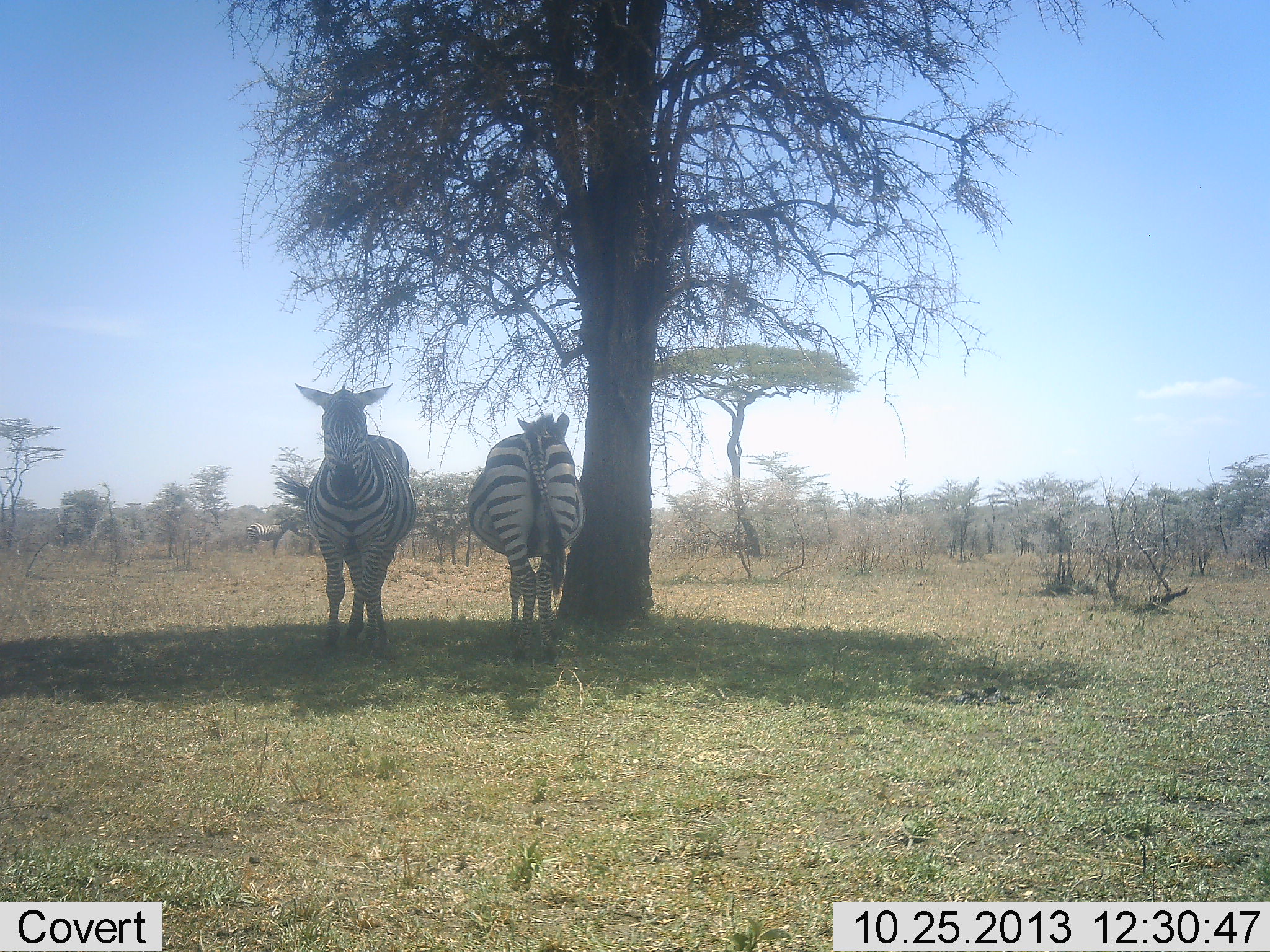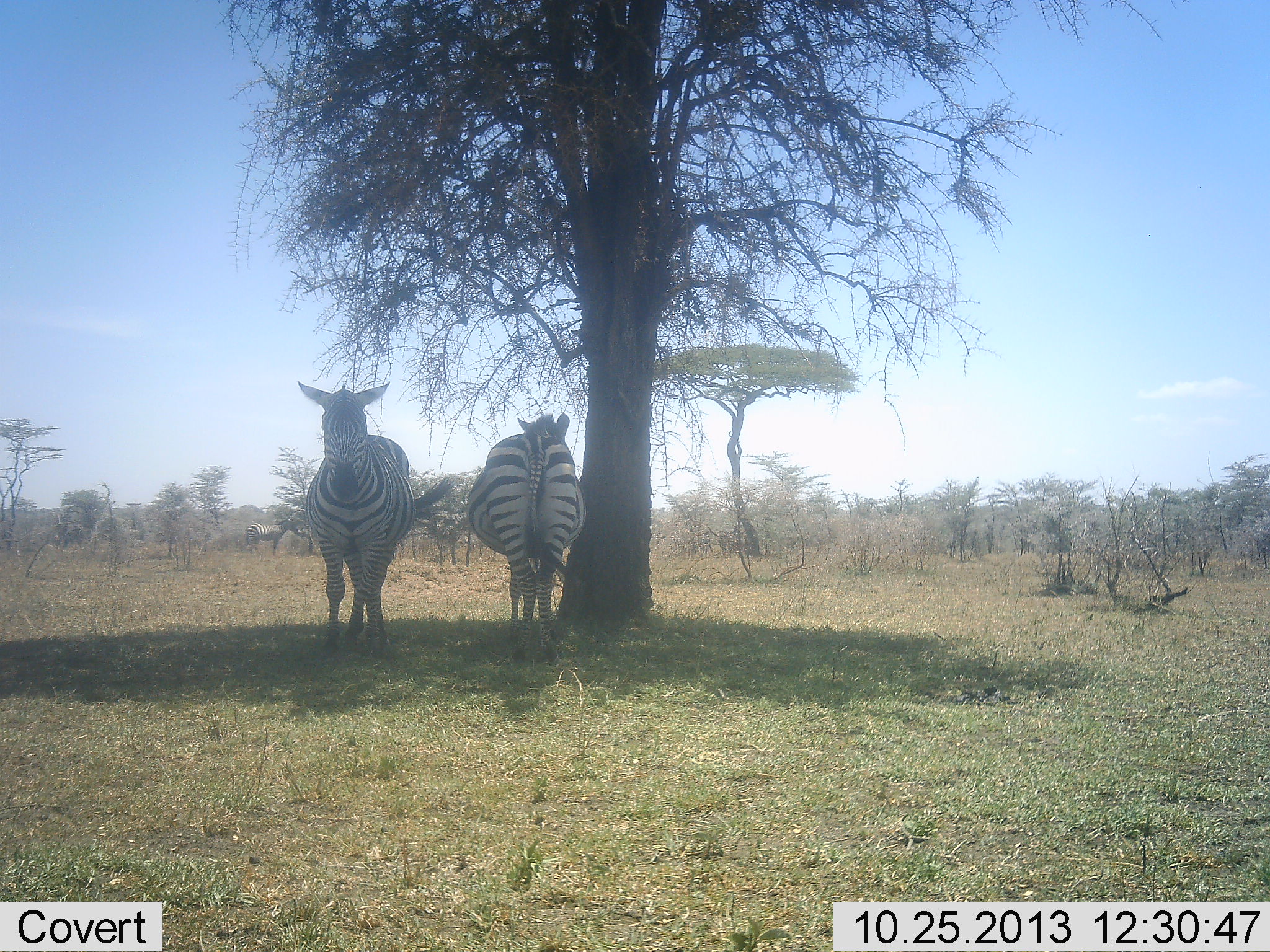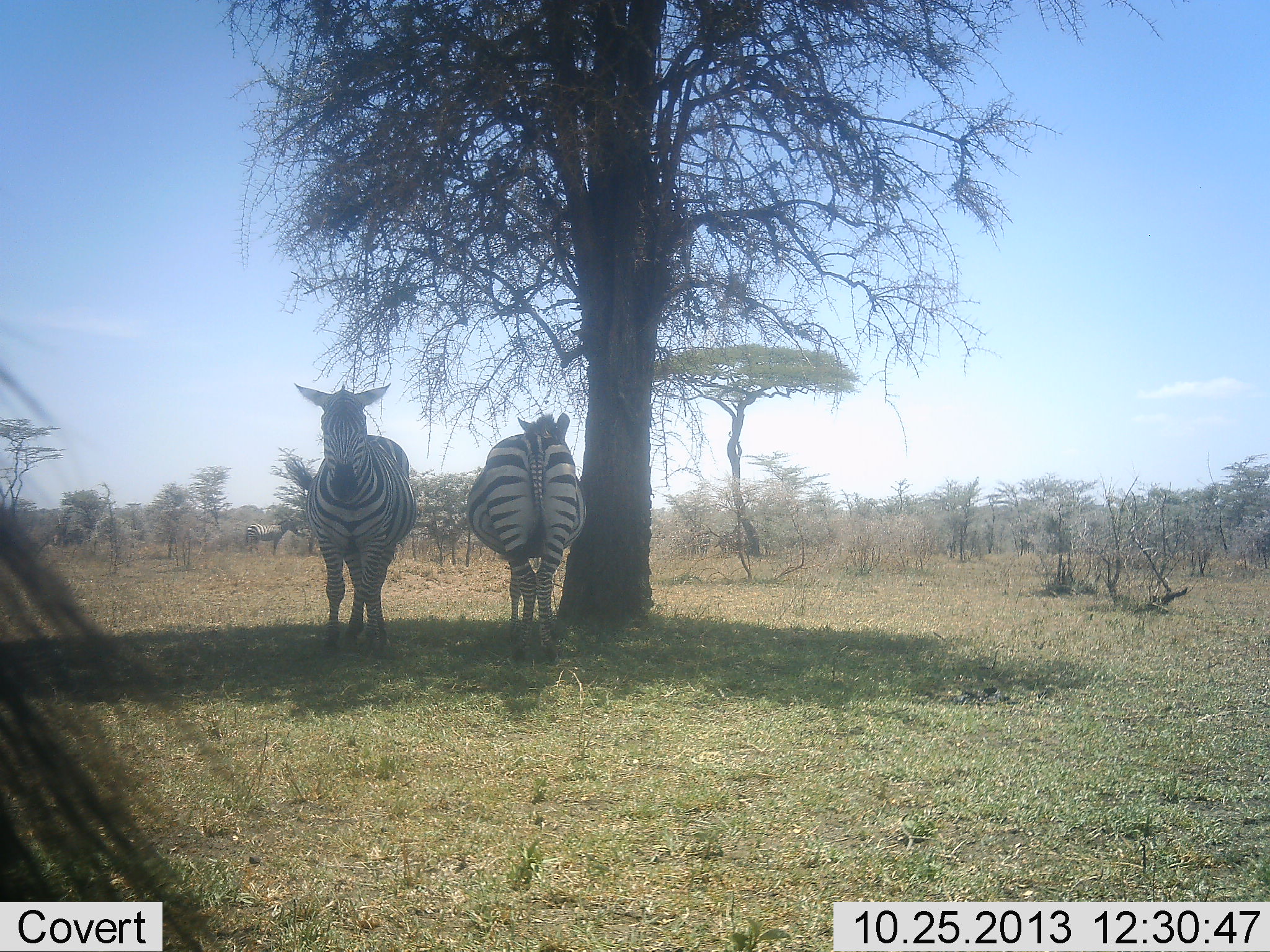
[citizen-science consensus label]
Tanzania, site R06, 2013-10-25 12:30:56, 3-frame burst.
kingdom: Animalia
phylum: Chordata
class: Mammalia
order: Perissodactyla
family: Equidae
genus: Equus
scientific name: Equus quagga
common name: plains zebra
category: zebra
Zebra (plains zebra) (Equus quagga), count 2. Behavior (volunteer vote fractions): standing 87%, resting 13%, moving 0%, interacting 9%. Young present (vote fraction): 0%. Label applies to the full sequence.